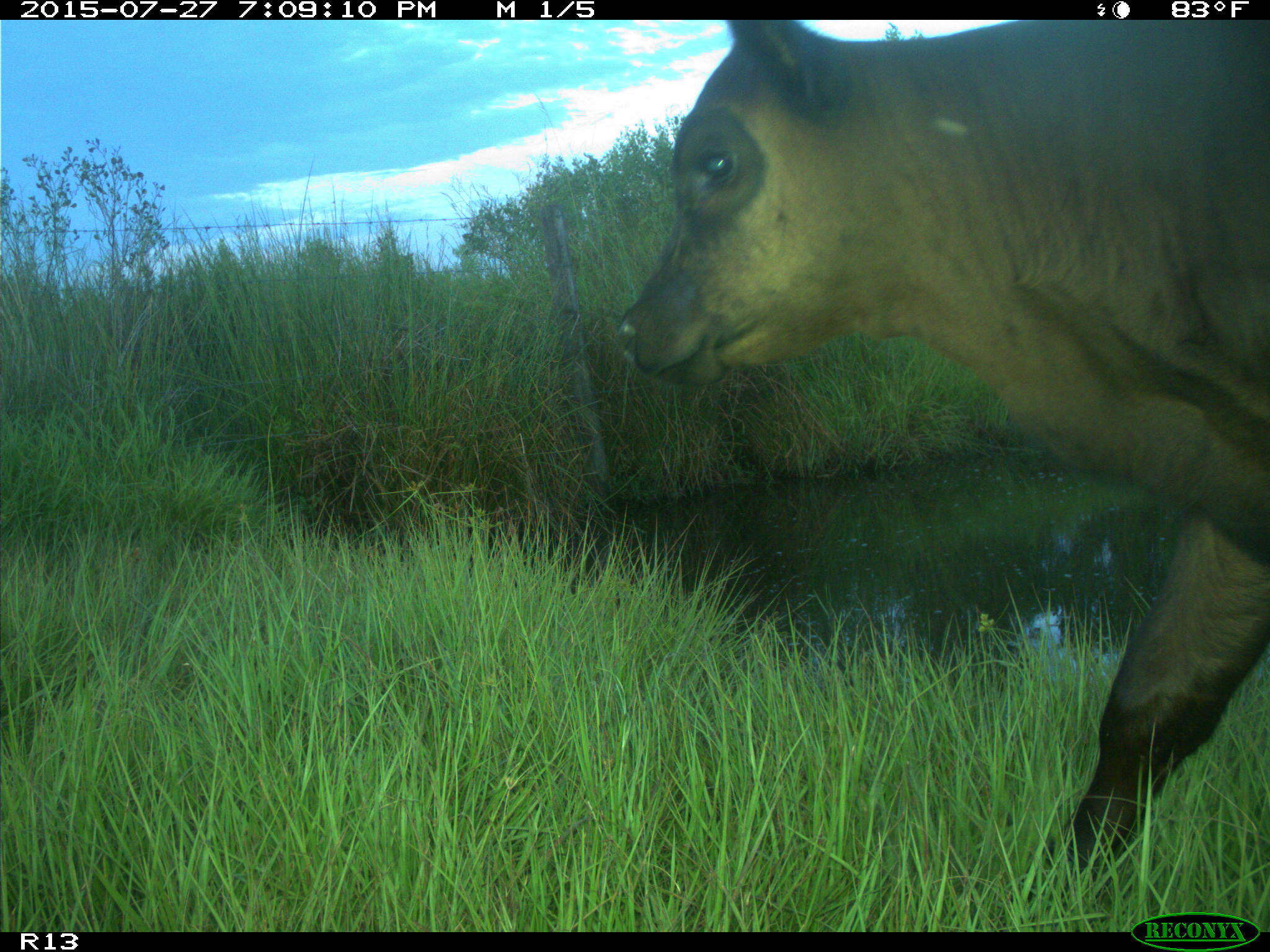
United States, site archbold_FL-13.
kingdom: Animalia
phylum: Chordata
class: Mammalia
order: Artiodactyla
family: Bovidae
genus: Bos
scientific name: Bos taurus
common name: domestic cow